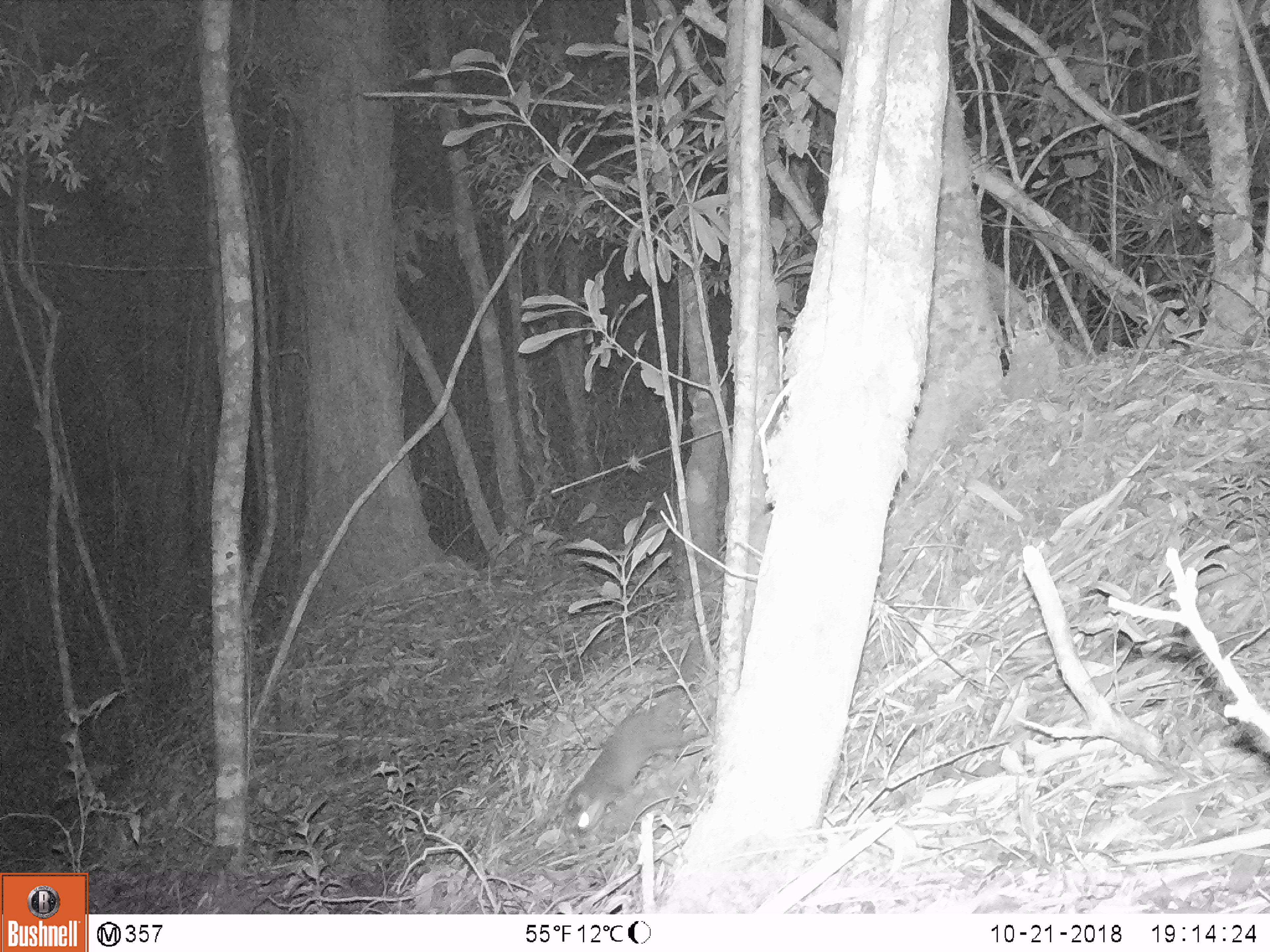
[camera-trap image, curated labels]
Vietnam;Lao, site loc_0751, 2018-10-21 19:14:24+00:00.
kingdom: Animalia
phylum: Chordata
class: Mammalia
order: Carnivora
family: Mustelidae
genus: Melogale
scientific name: Melogale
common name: ferret badger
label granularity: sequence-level